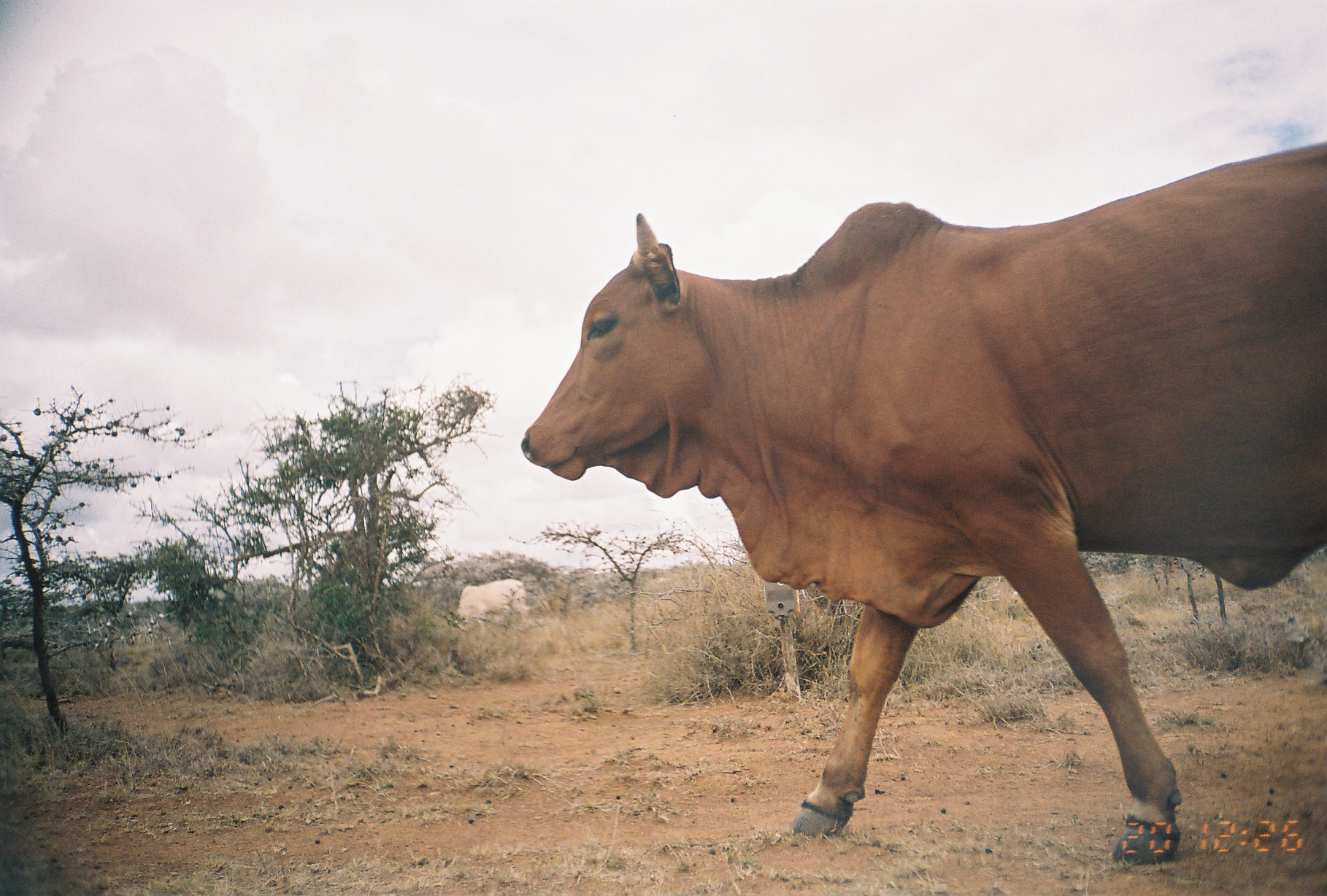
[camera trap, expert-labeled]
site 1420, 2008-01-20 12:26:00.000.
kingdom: Animalia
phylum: Chordata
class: Mammalia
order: Artiodactyla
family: Bovidae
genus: Bos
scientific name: Bos taurus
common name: domestic cattle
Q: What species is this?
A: Bos taurus (domestic cattle).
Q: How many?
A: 2.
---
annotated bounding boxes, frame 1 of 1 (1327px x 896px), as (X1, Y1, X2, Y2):
bos taurus: (518, 139, 1327, 863); (454, 578, 527, 634)